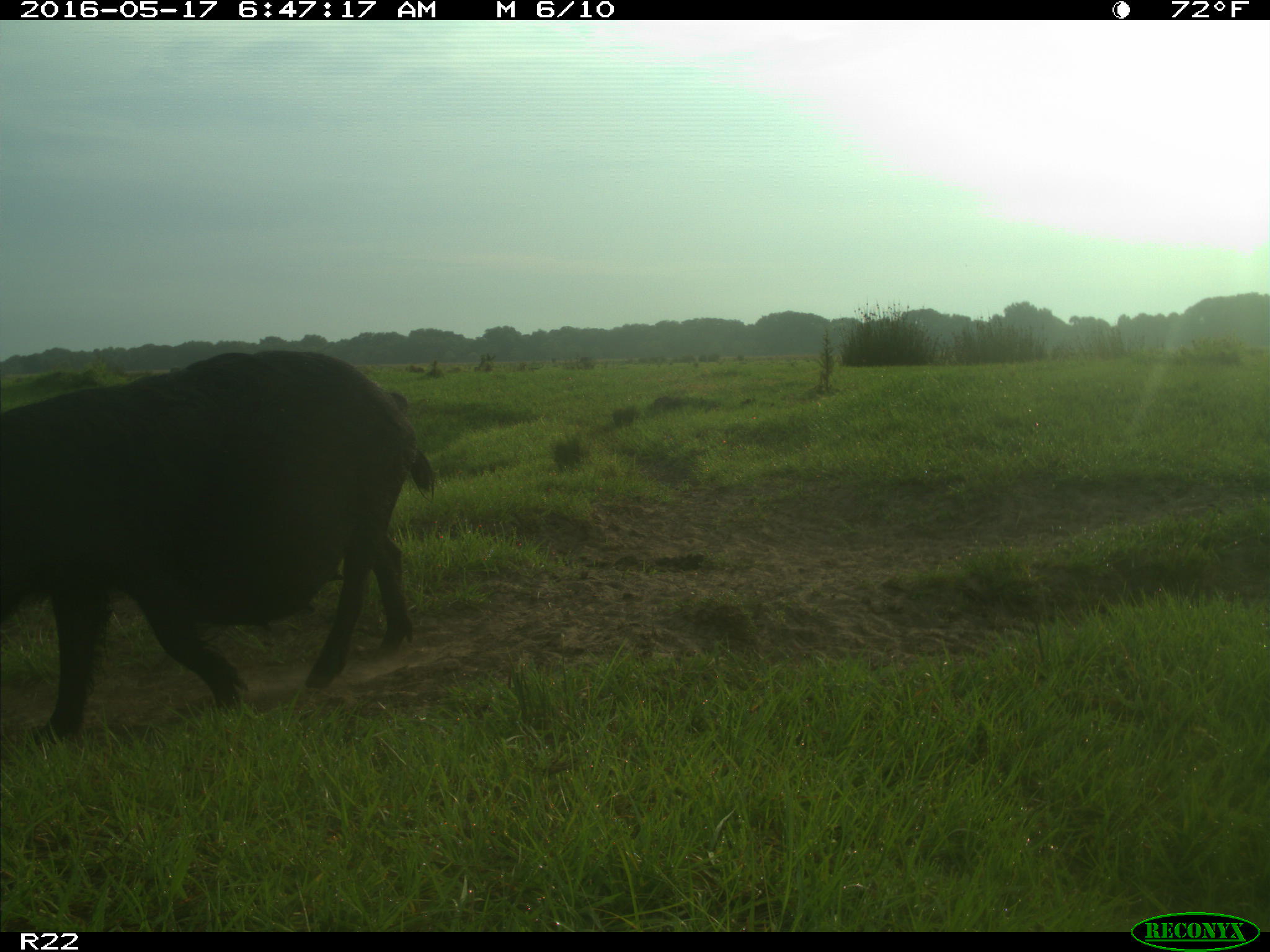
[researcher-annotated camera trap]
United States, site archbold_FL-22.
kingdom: Animalia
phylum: Chordata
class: Mammalia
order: Artiodactyla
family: Suidae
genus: Sus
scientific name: Sus scrofa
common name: wild boar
Sus scrofa (wild boar).